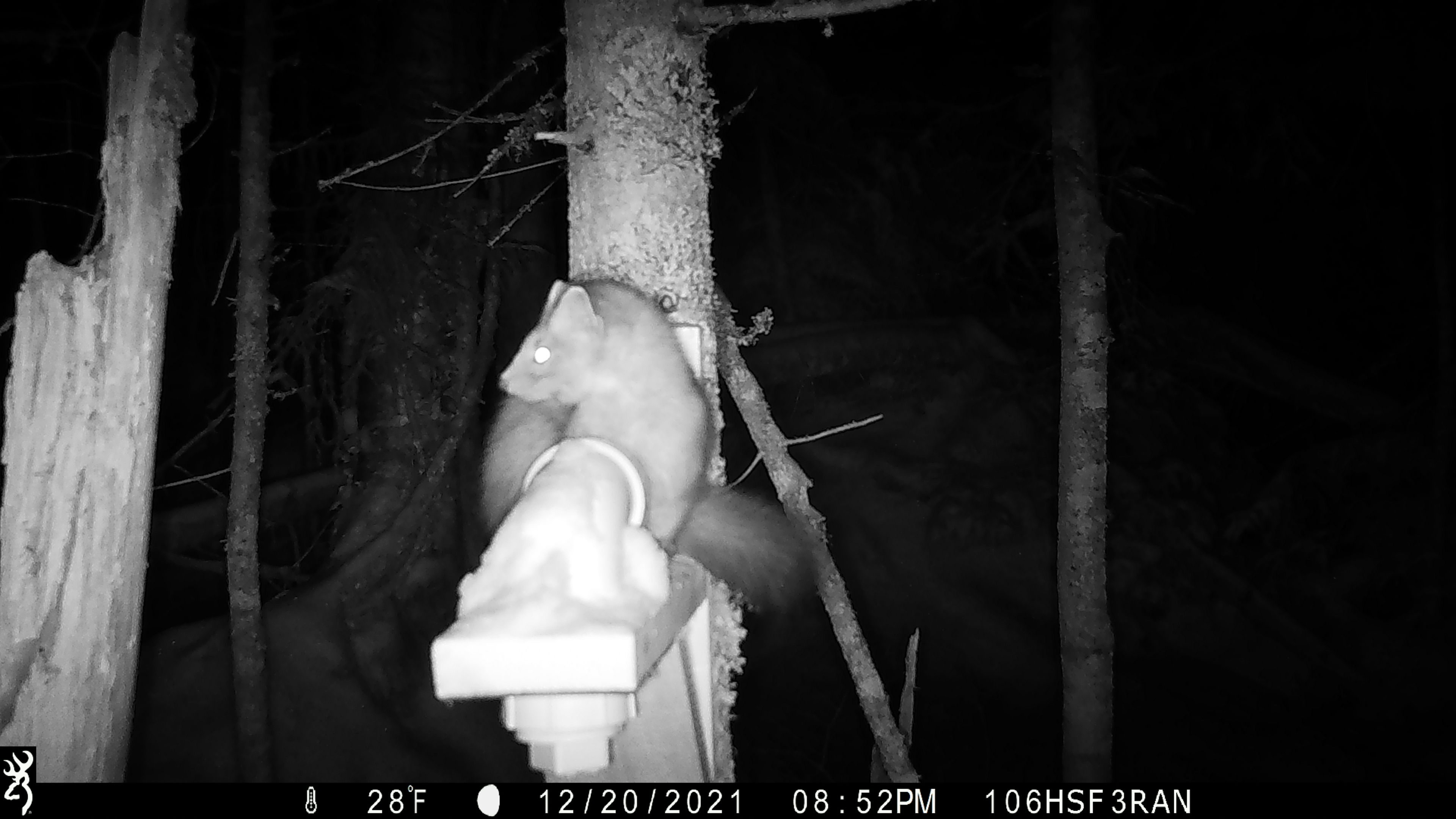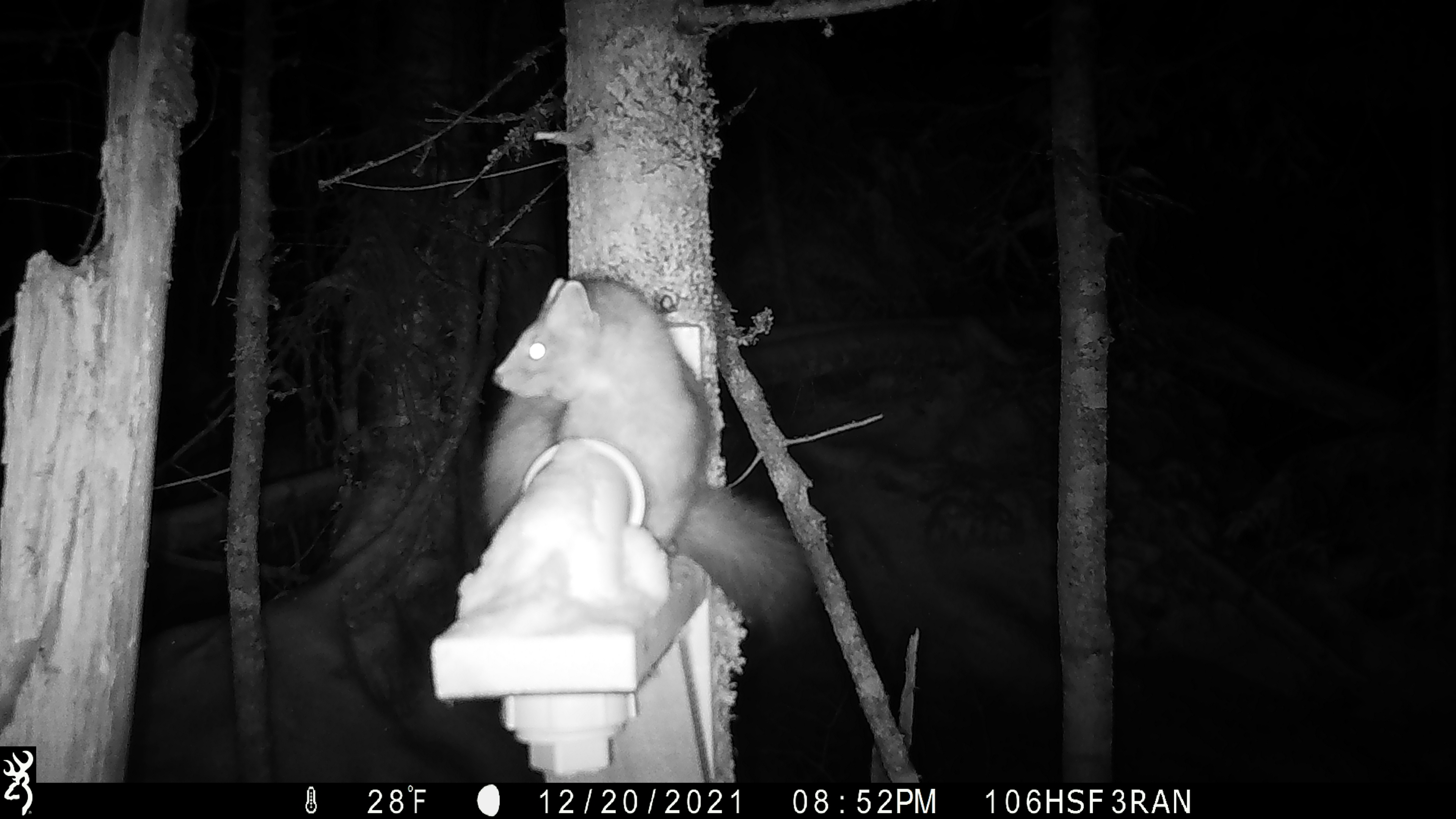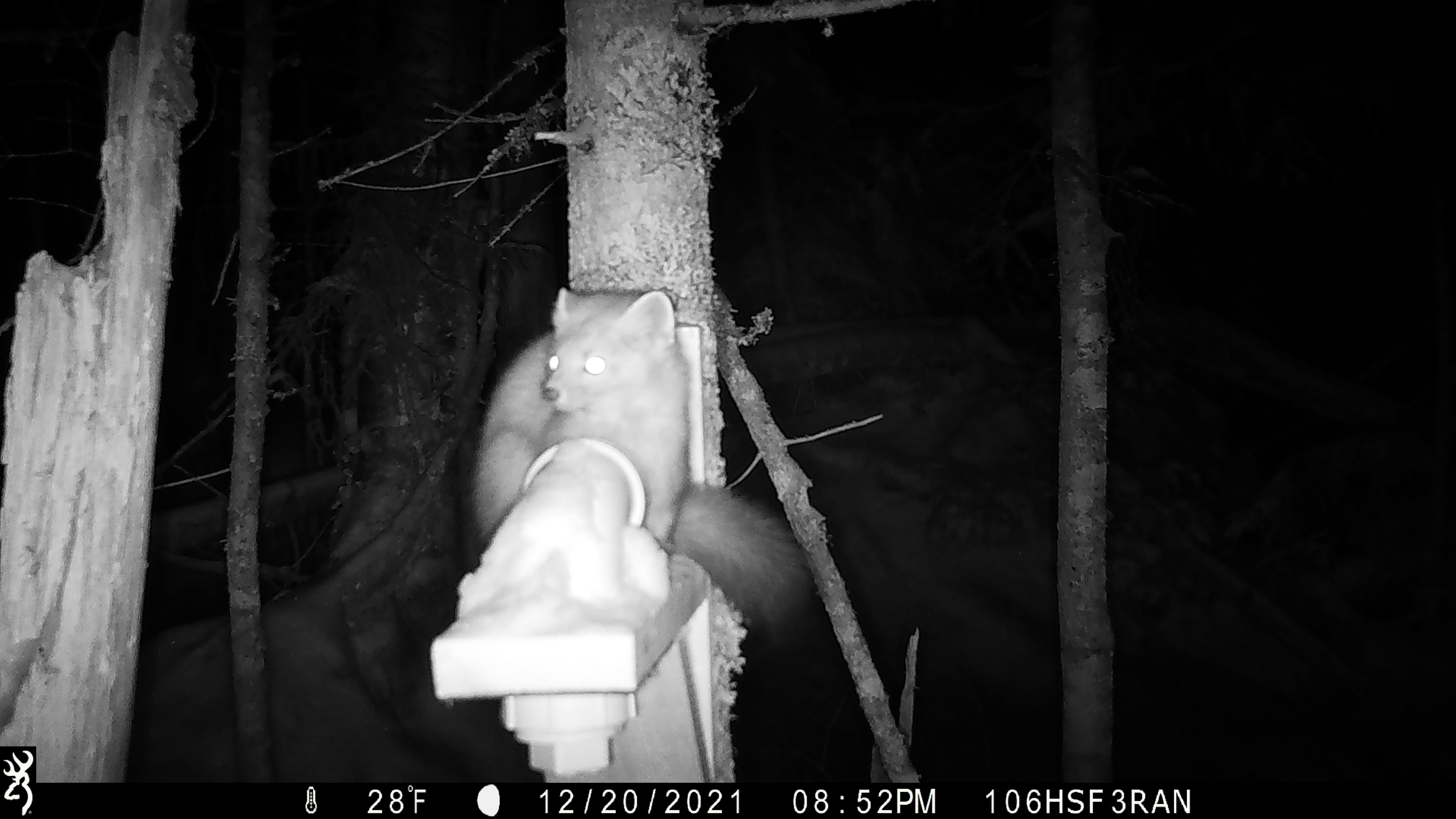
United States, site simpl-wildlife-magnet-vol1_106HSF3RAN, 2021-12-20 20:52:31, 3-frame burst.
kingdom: Animalia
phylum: Chordata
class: Mammalia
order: Carnivora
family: Mustelidae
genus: Martes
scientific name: Martes americana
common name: american marten